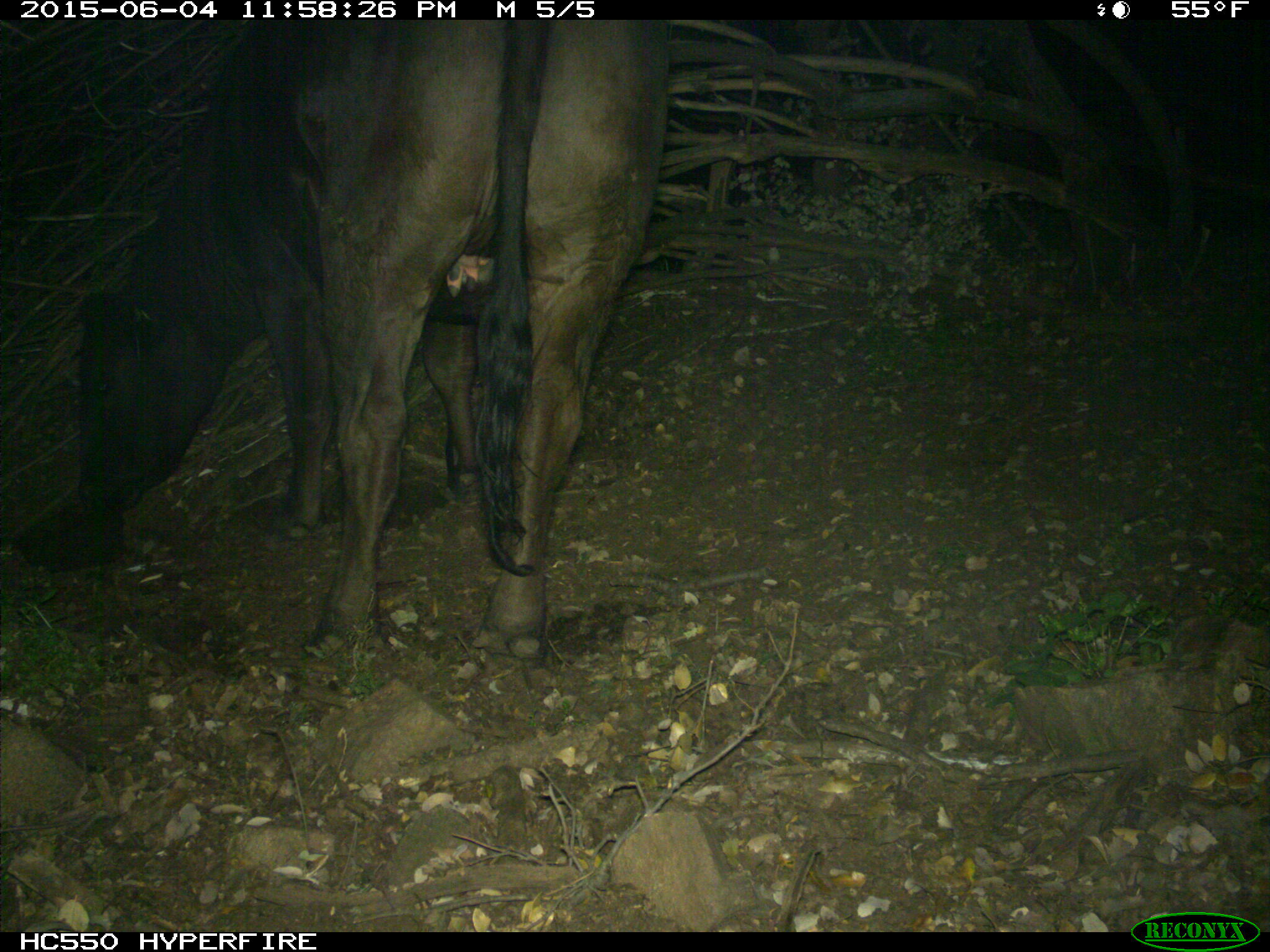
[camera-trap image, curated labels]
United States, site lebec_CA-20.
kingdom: Animalia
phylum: Chordata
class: Mammalia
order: Artiodactyla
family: Bovidae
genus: Bos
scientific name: Bos taurus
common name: domestic cow